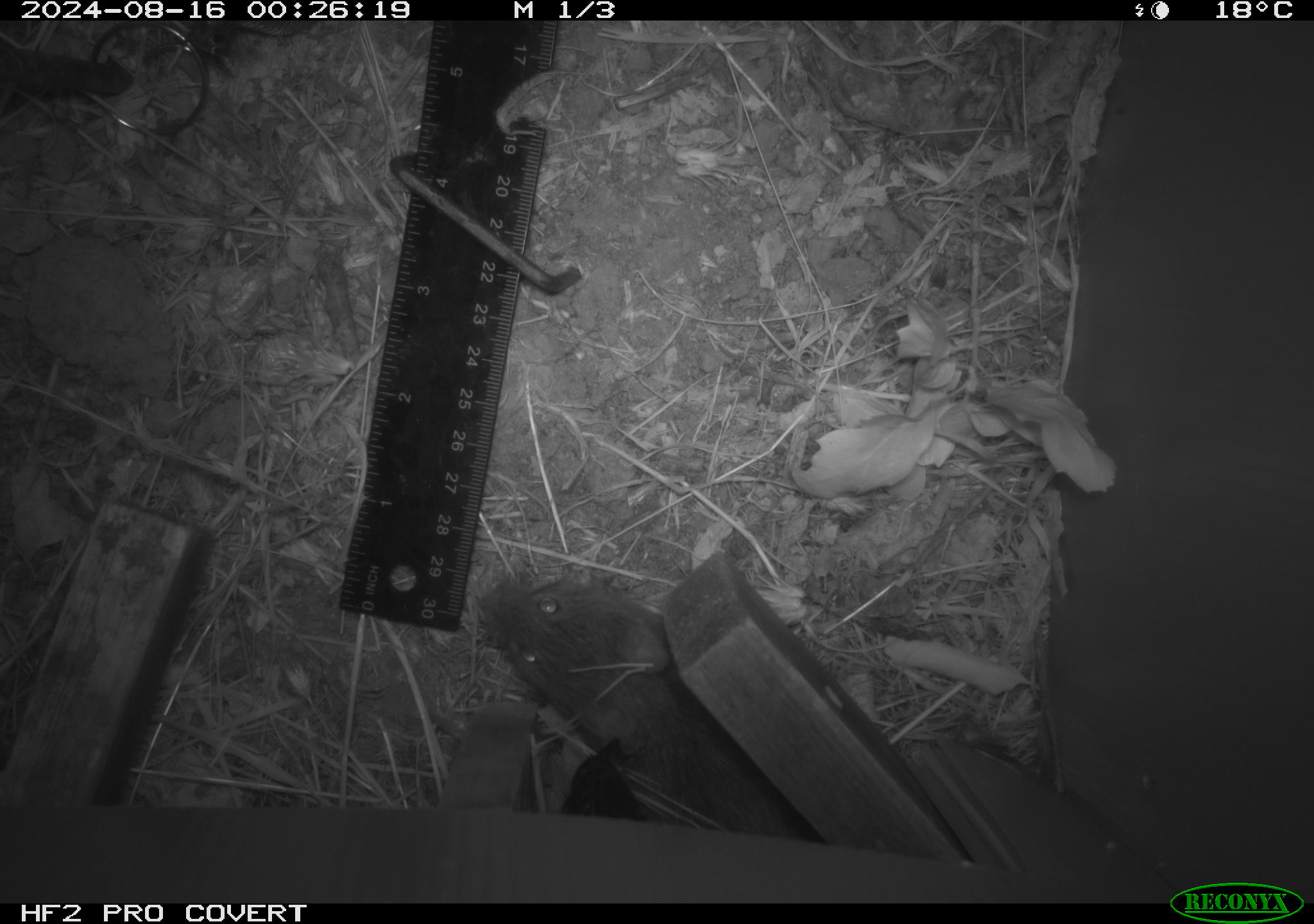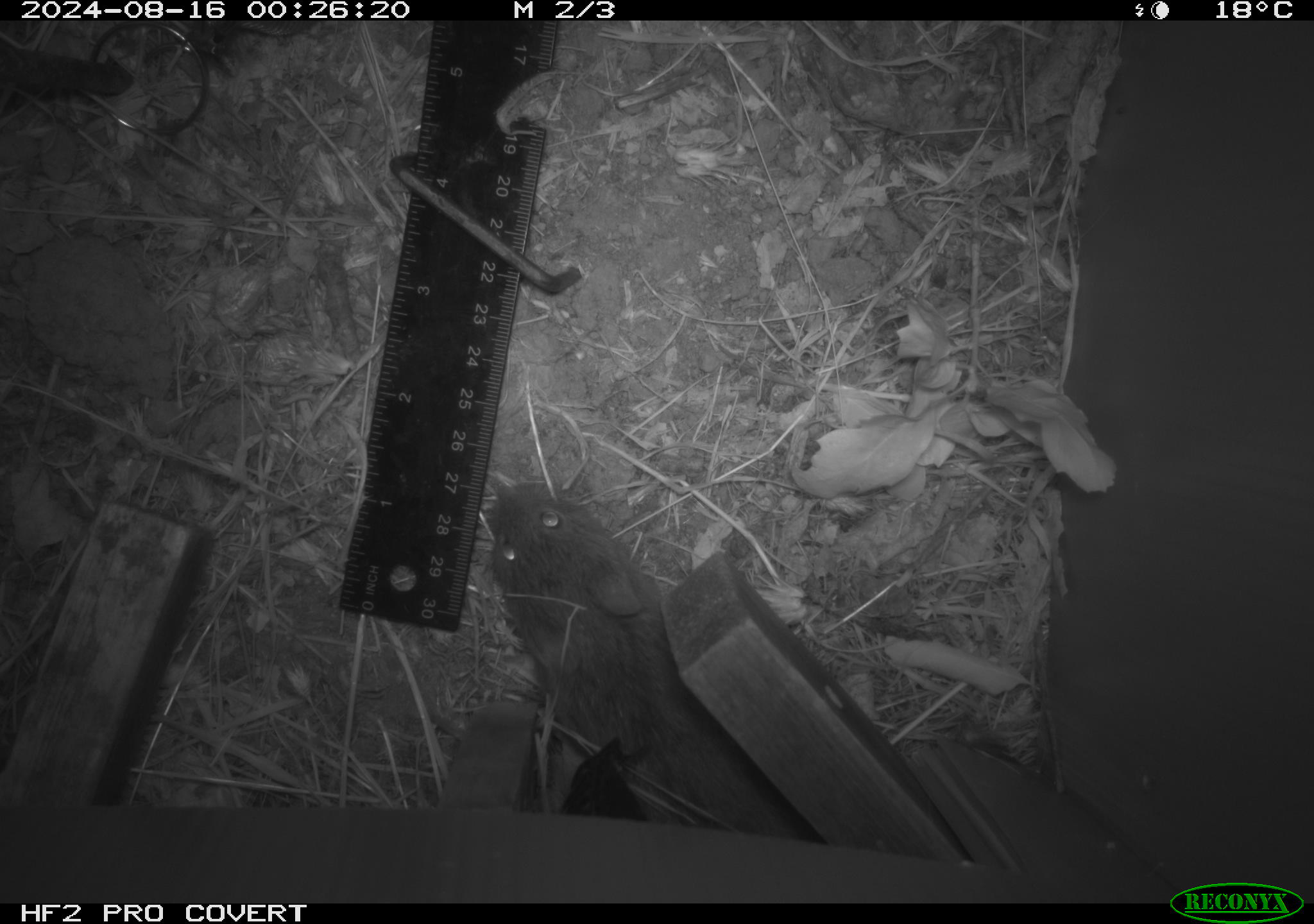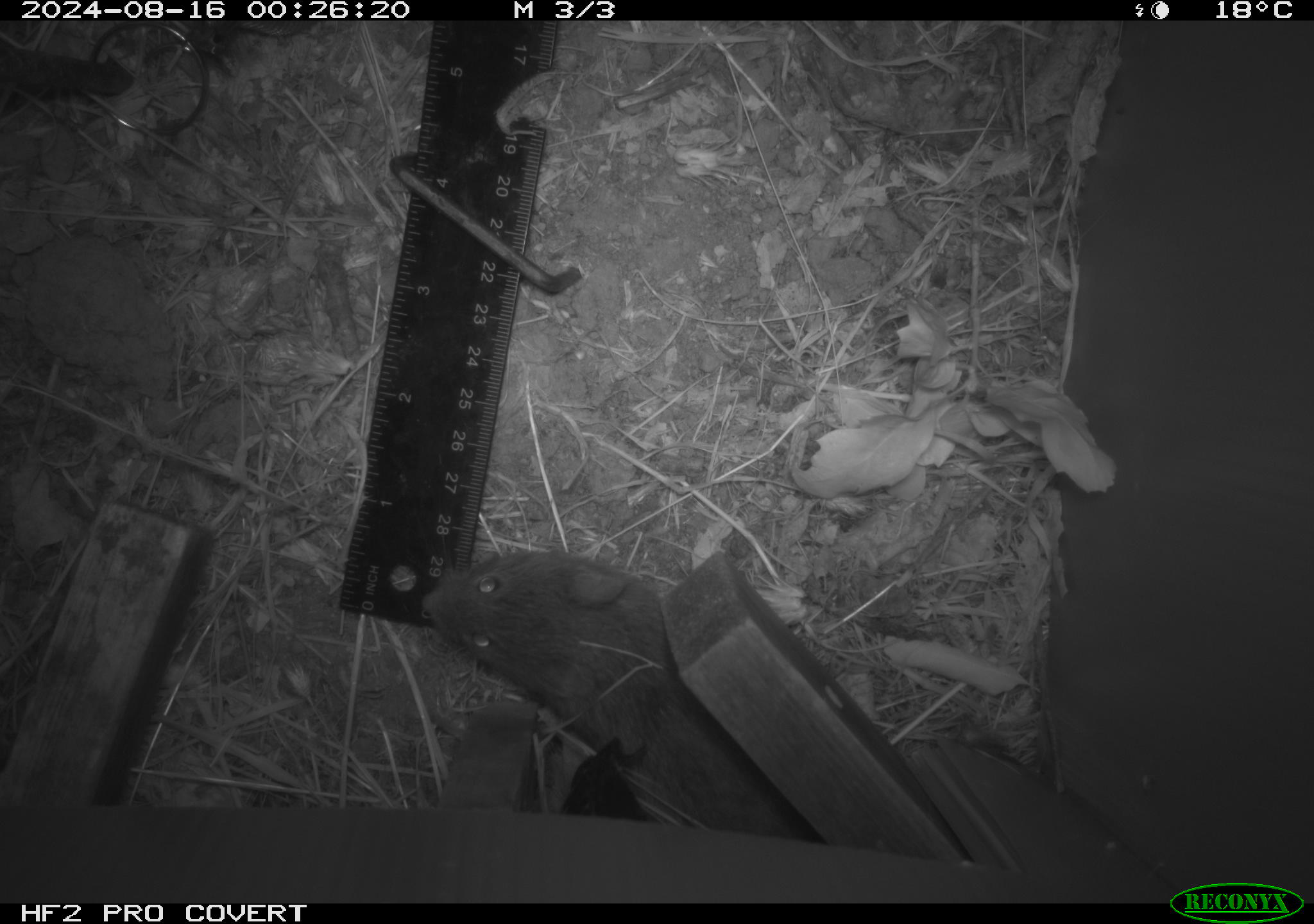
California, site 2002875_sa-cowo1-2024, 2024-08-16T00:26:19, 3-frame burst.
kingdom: Animalia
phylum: Chordata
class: Mammalia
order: Rodentia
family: Cricetidae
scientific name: Arvicolinae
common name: voles, lemmings, and muskrats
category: arvicolinae subfamily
Arvicolinae subfamily (voles, lemmings, and muskrats) (Arvicolinae).